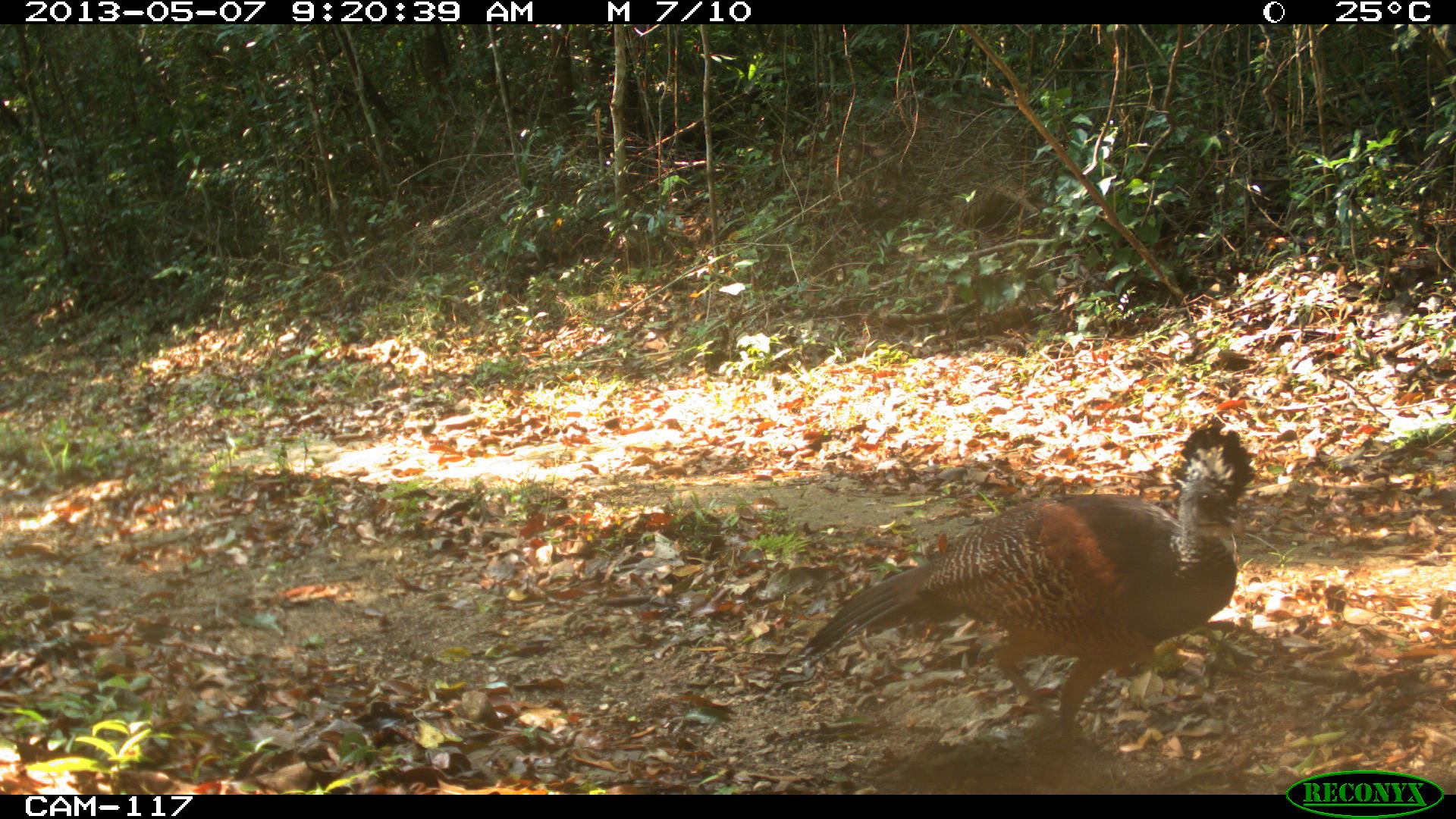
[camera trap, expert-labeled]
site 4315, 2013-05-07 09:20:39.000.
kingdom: Animalia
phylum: Chordata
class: Aves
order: Galliformes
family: Cracidae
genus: Crax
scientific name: Crax rubra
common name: great curassow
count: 1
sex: female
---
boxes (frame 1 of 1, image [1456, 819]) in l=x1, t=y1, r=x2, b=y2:
crax rubra: l=791, t=419, r=1259, b=794